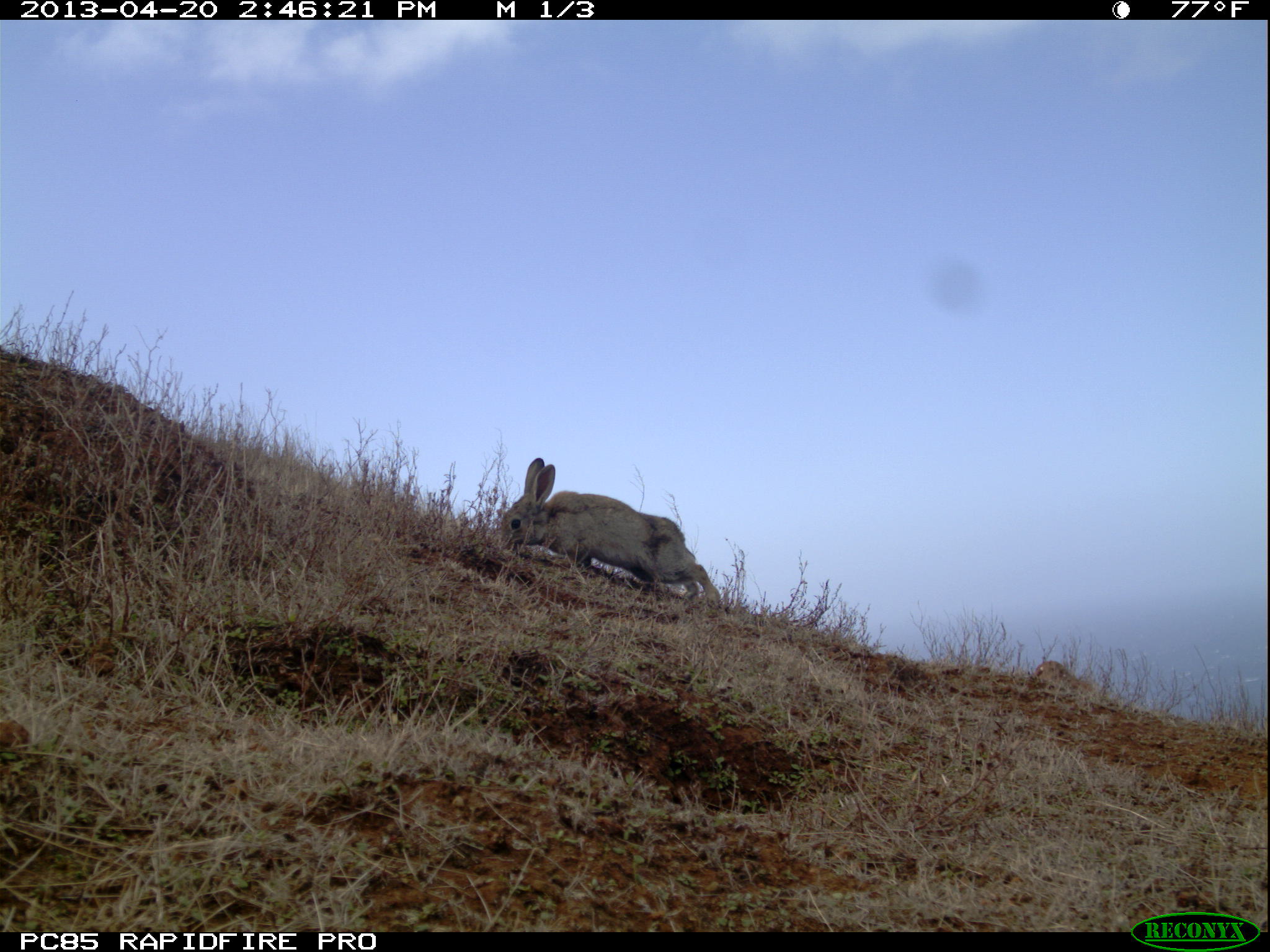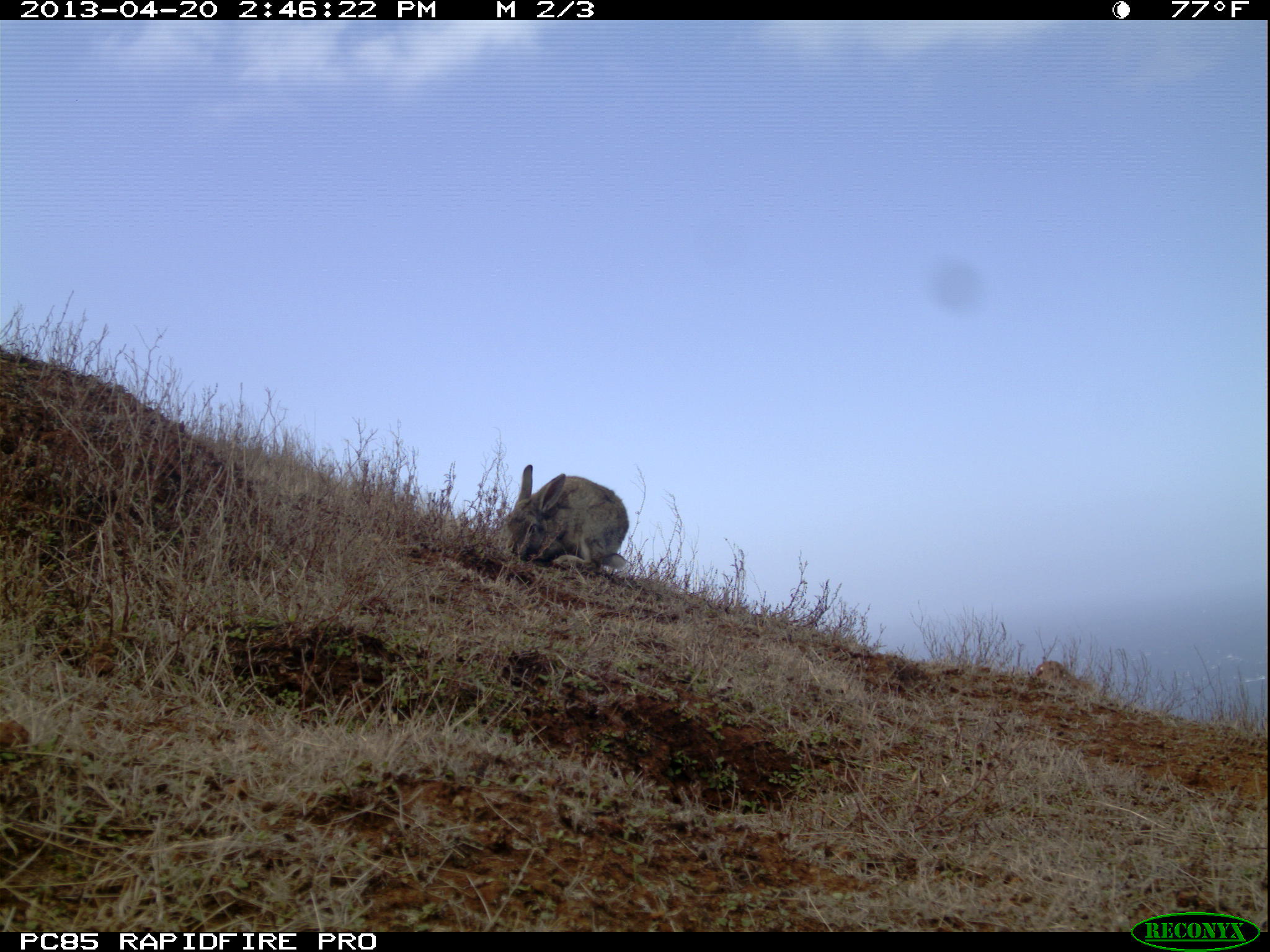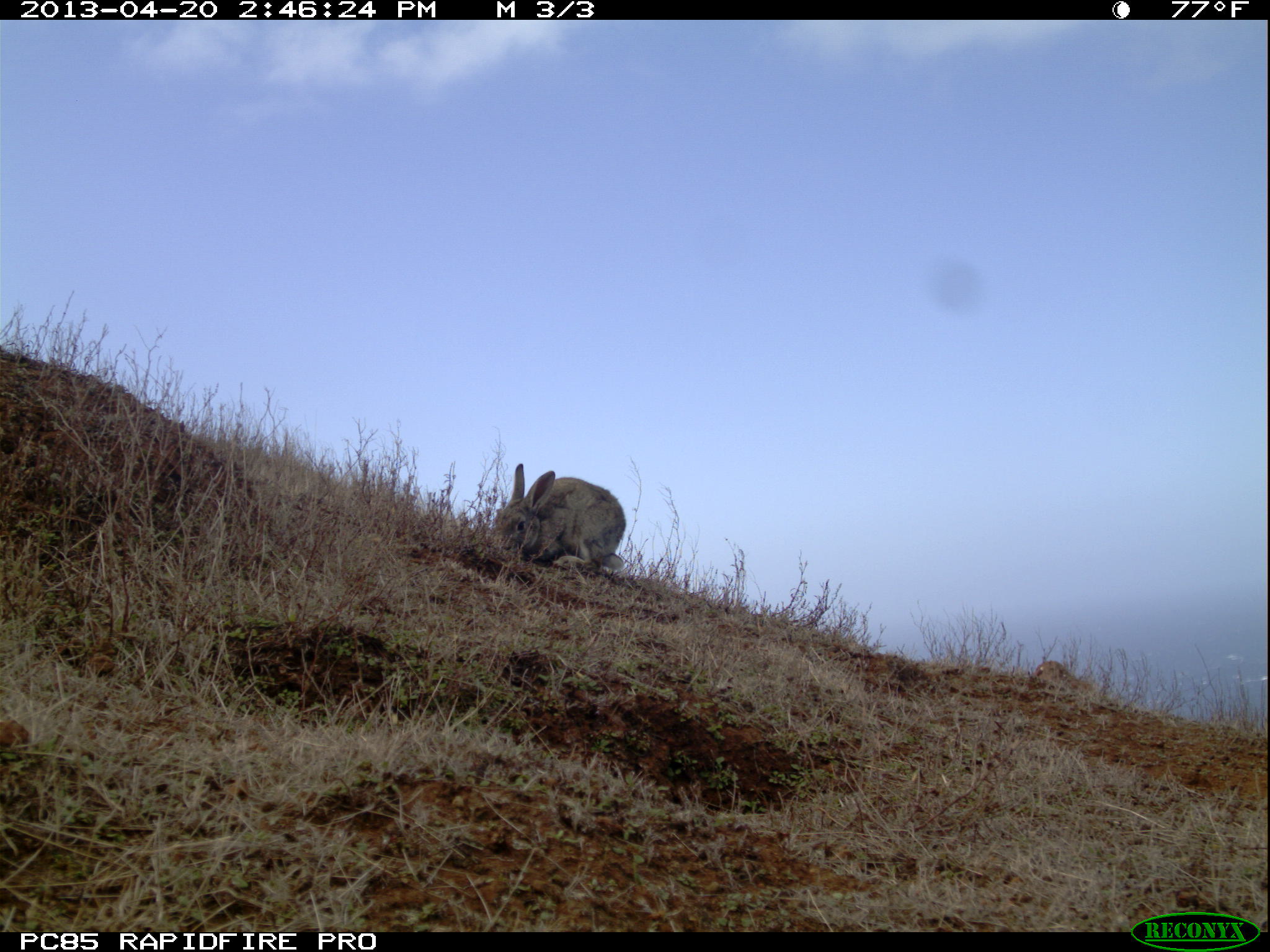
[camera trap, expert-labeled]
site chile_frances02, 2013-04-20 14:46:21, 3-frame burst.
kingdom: Animalia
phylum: Chordata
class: Mammalia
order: Lagomorpha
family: Leporidae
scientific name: Leporidae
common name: rabbits and hares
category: rabbit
Rabbit (rabbits and hares) (Leporidae).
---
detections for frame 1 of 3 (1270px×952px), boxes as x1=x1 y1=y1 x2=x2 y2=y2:
rabbit: x1=497 y1=458 x2=719 y2=610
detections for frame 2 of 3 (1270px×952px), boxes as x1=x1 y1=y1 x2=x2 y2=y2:
rabbit: x1=502 y1=466 x2=631 y2=583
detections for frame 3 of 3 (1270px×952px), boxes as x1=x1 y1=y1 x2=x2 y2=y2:
rabbit: x1=494 y1=466 x2=628 y2=581